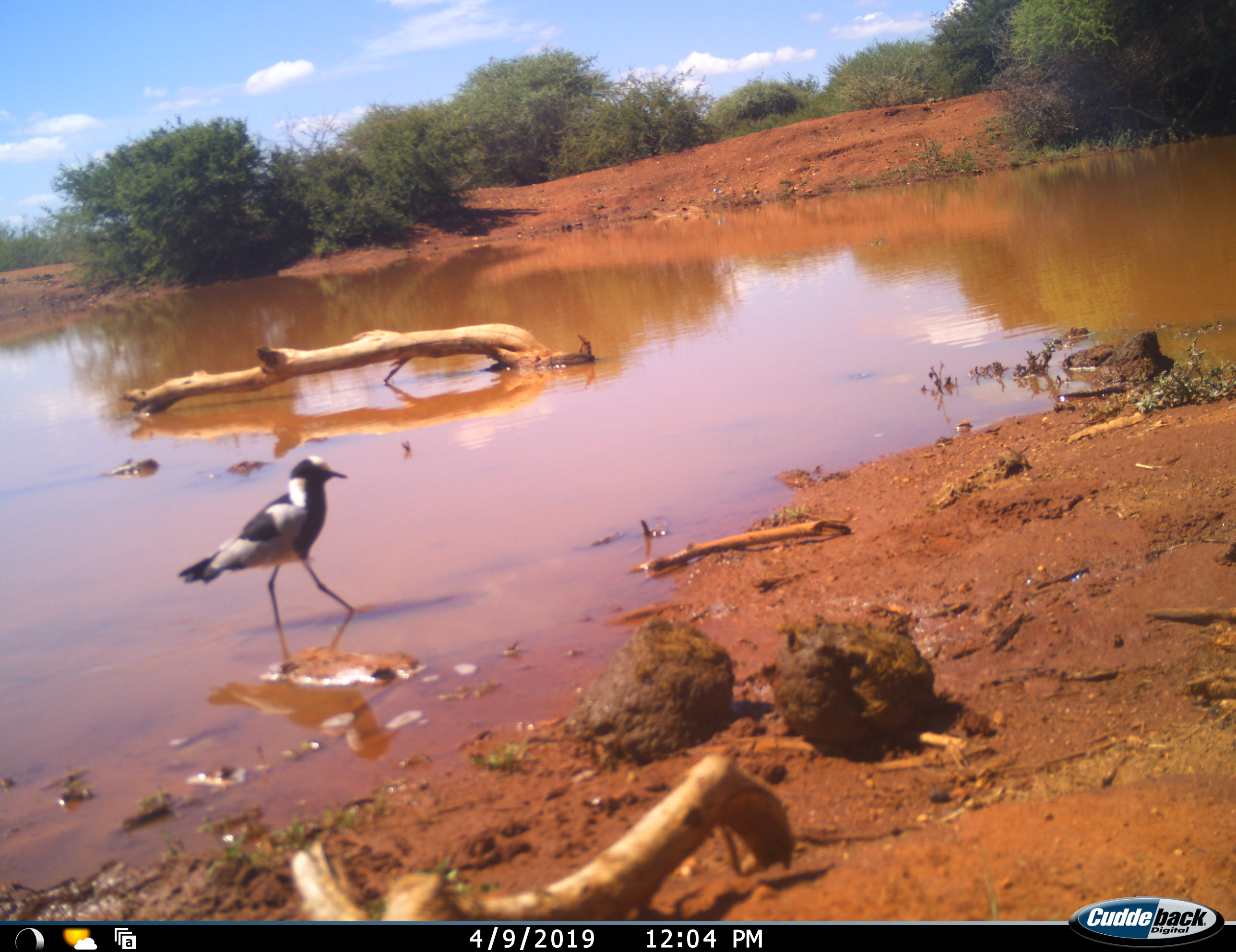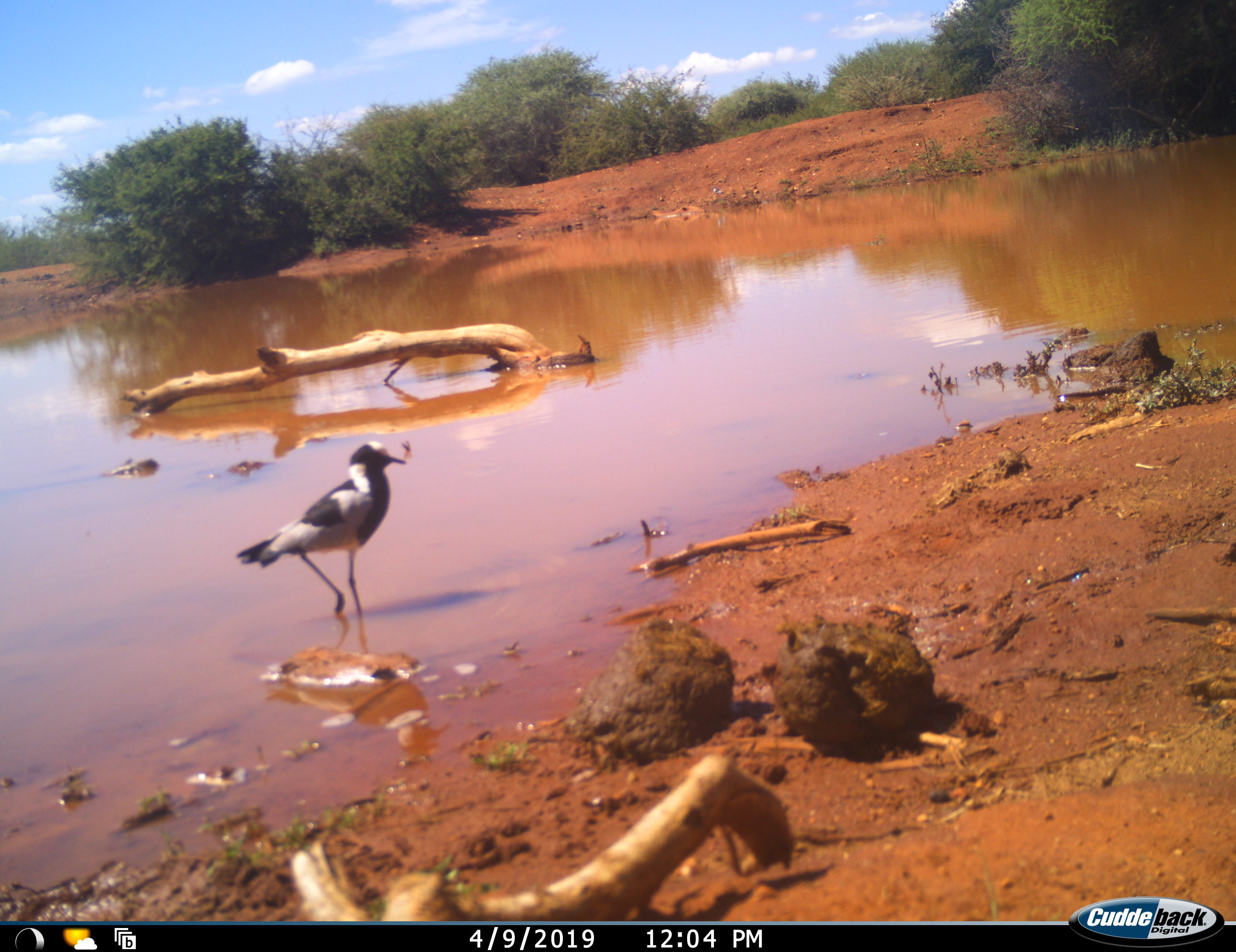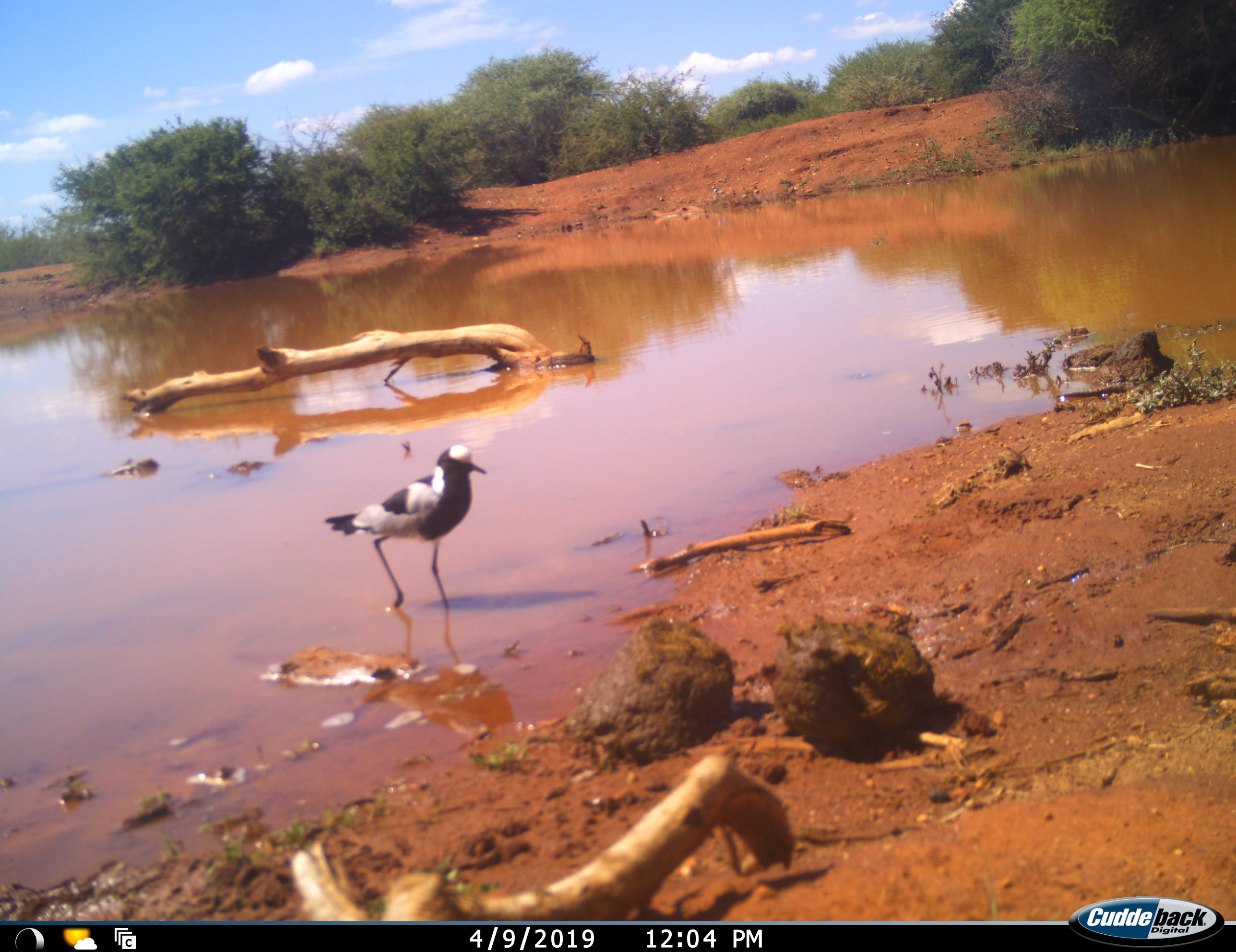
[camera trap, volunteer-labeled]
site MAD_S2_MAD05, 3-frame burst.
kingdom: Animalia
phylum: Chordata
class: Aves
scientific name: Aves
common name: bird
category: birdother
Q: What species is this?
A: Birdother (bird) (Aves).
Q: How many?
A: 1.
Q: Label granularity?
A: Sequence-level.